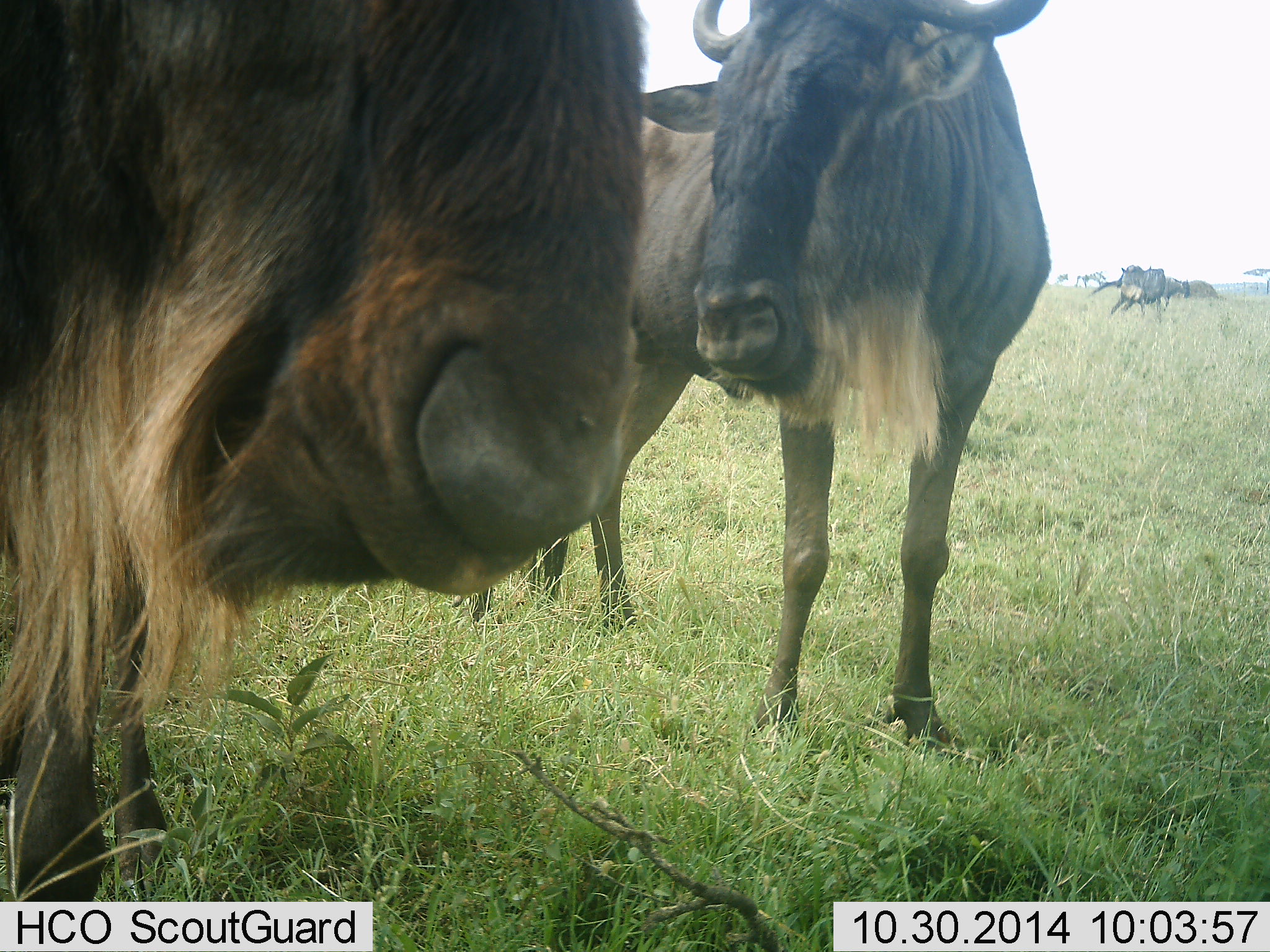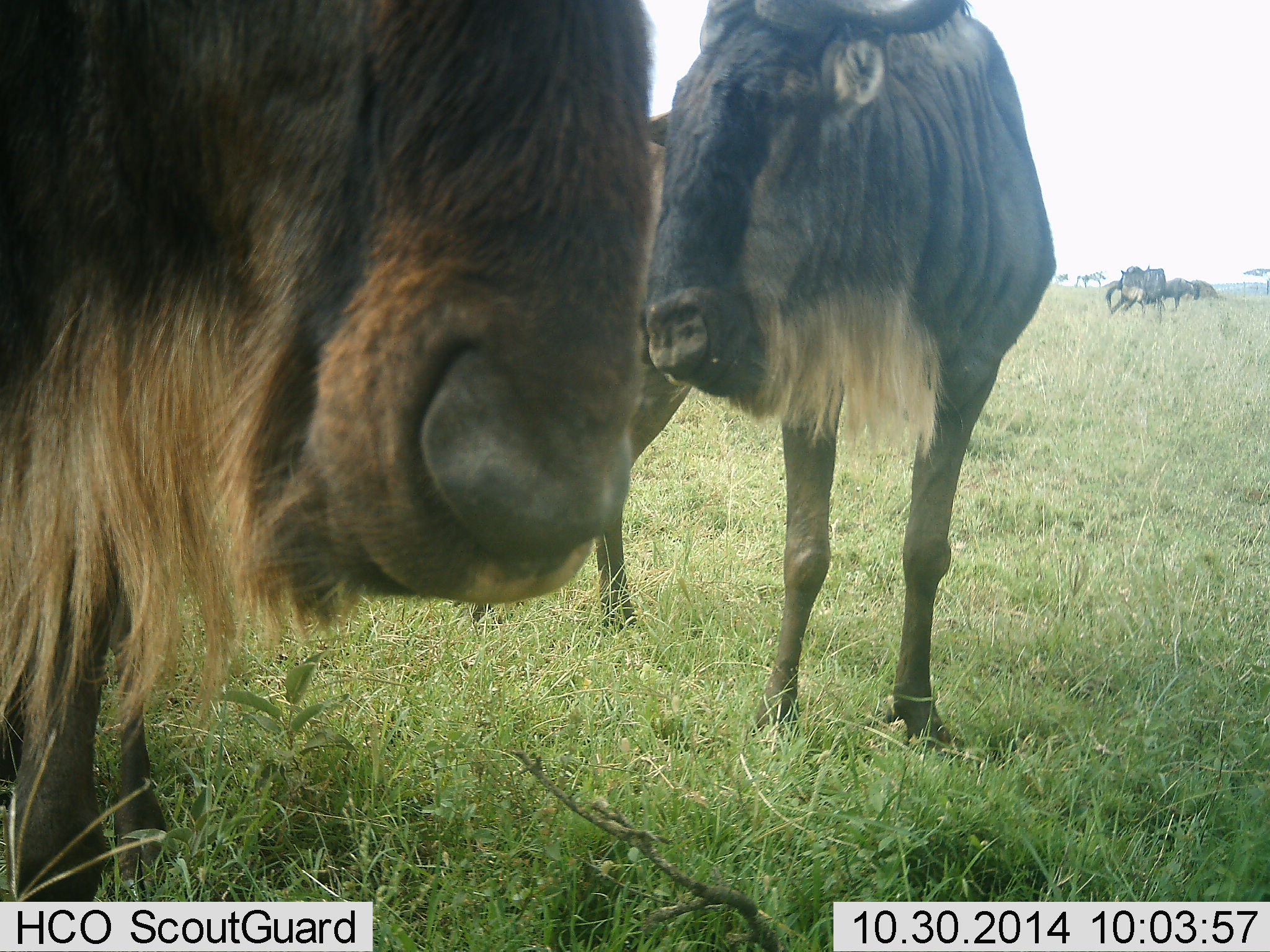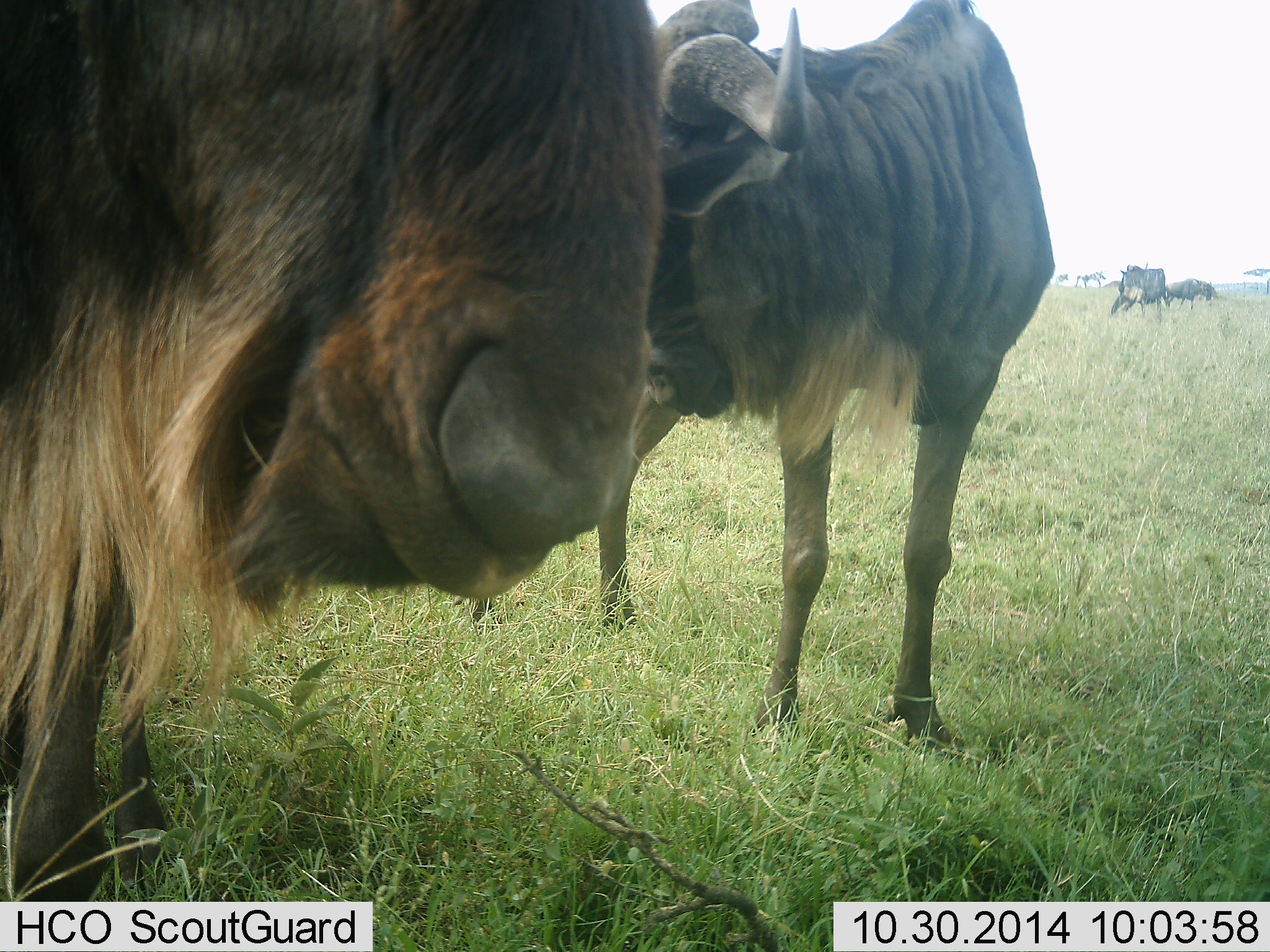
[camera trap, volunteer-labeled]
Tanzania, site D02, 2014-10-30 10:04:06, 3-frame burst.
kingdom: Animalia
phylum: Chordata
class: Mammalia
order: Artiodactyla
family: Bovidae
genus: Connochaetes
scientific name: Connochaetes taurinus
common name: blue wildebeest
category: wildebeest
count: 4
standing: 100%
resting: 0%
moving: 30%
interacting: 0%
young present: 0%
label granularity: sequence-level